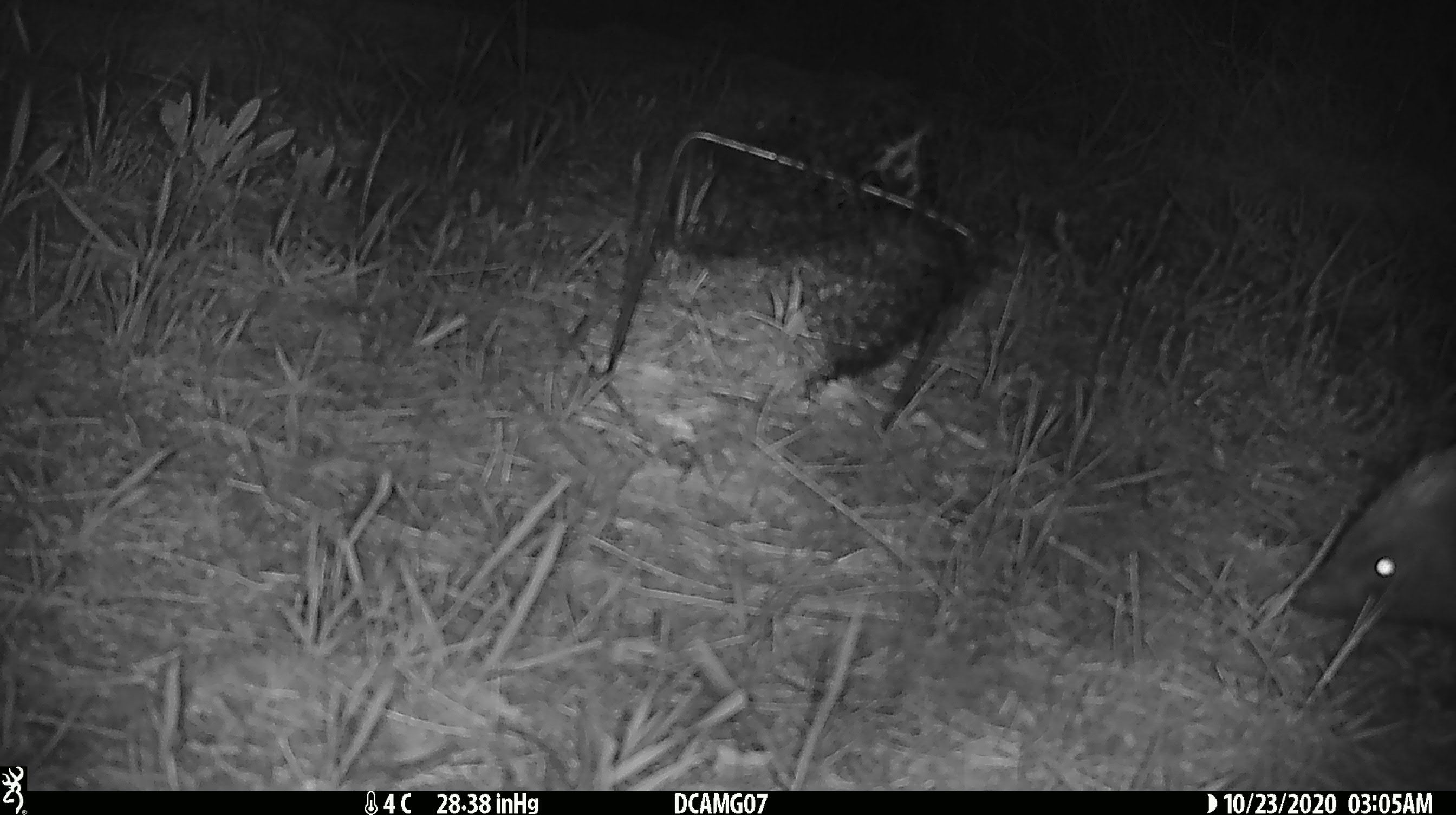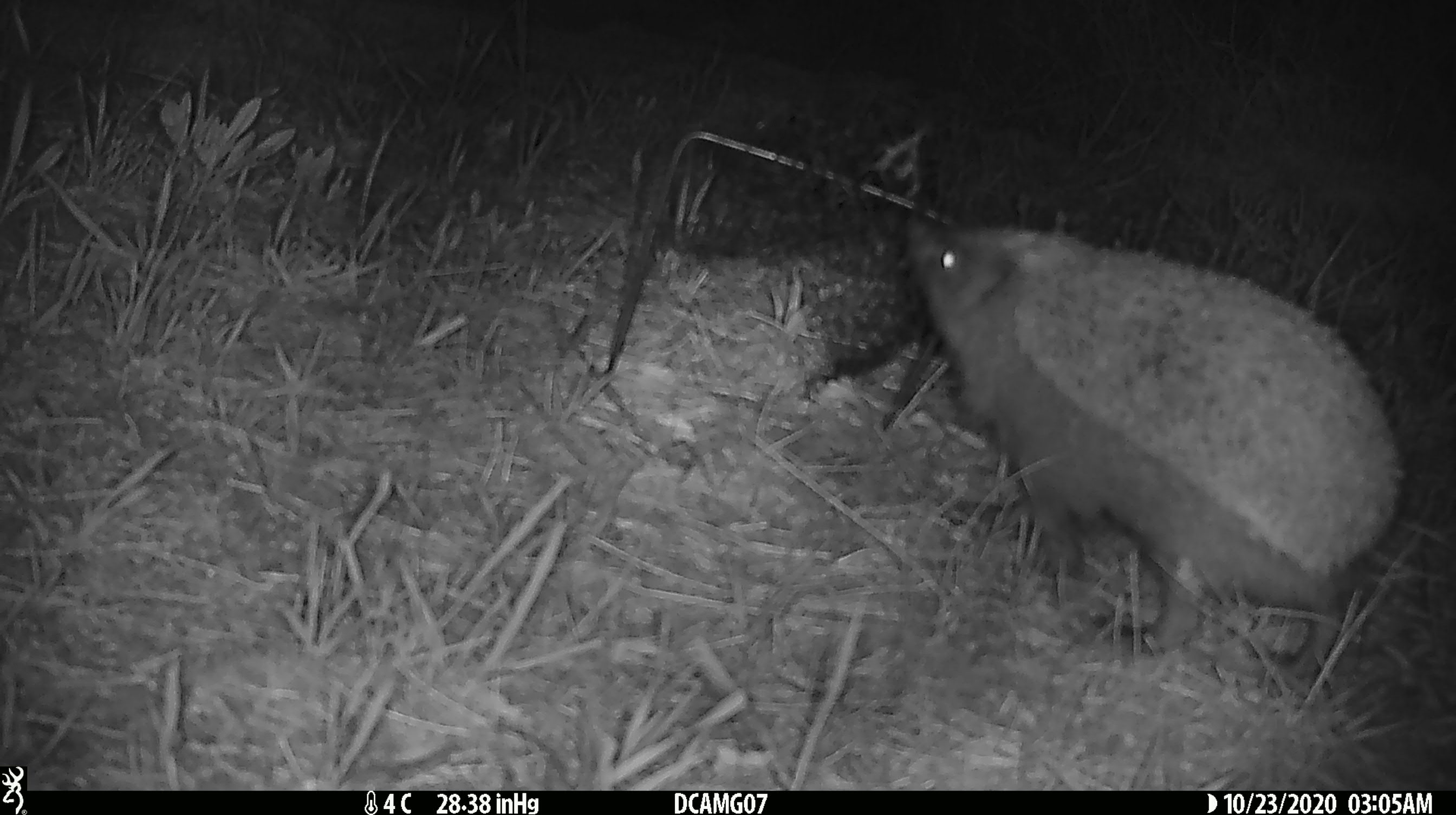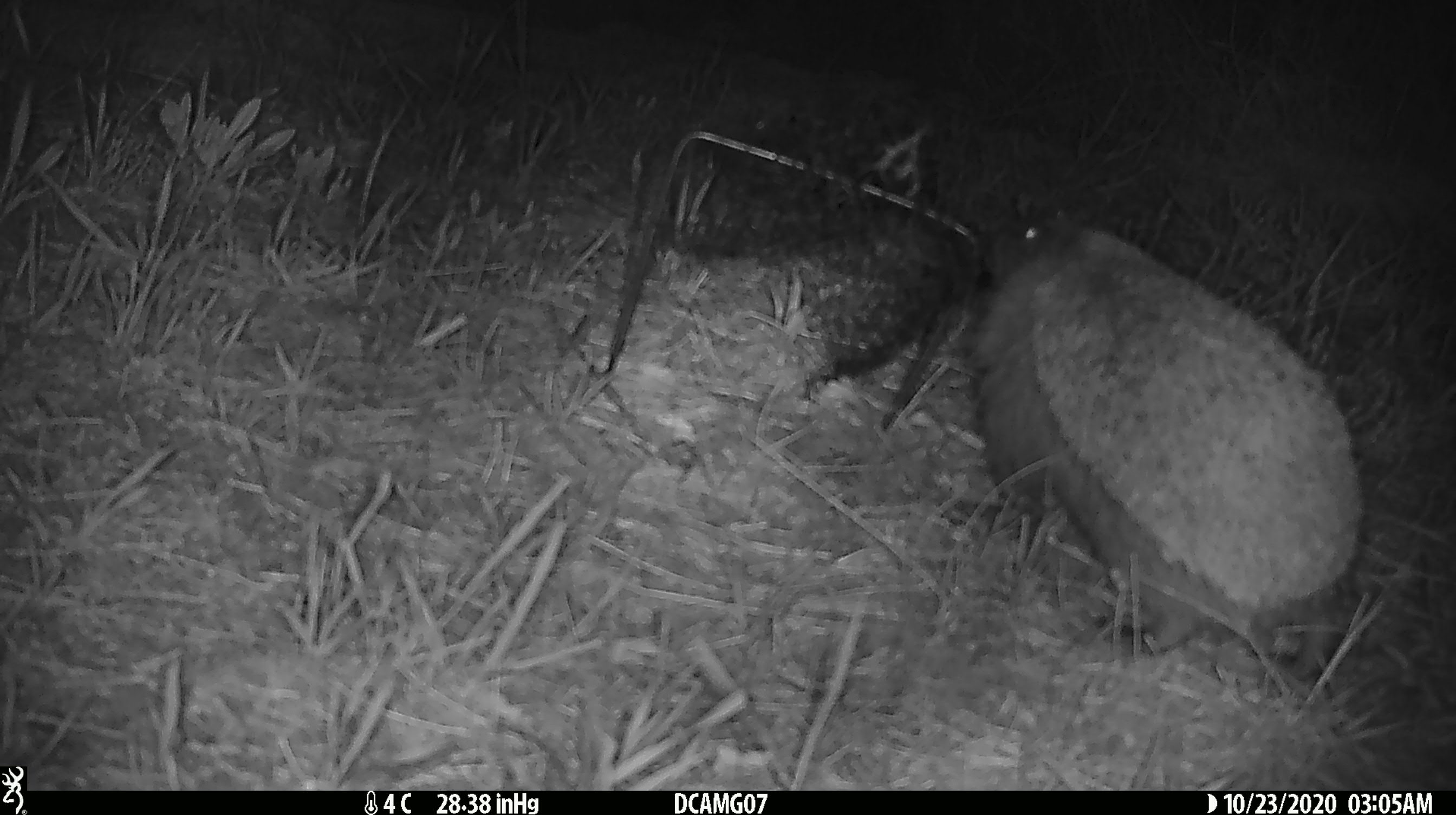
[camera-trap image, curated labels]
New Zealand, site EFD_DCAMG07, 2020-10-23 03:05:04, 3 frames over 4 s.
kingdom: Animalia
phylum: Chordata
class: Mammalia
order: Eulipotyphla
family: Erinaceidae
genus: Erinaceus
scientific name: Erinaceus europaeus europaeus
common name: european hedgehog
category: hedgehog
Hedgehog (european hedgehog) (Erinaceus europaeus europaeus).